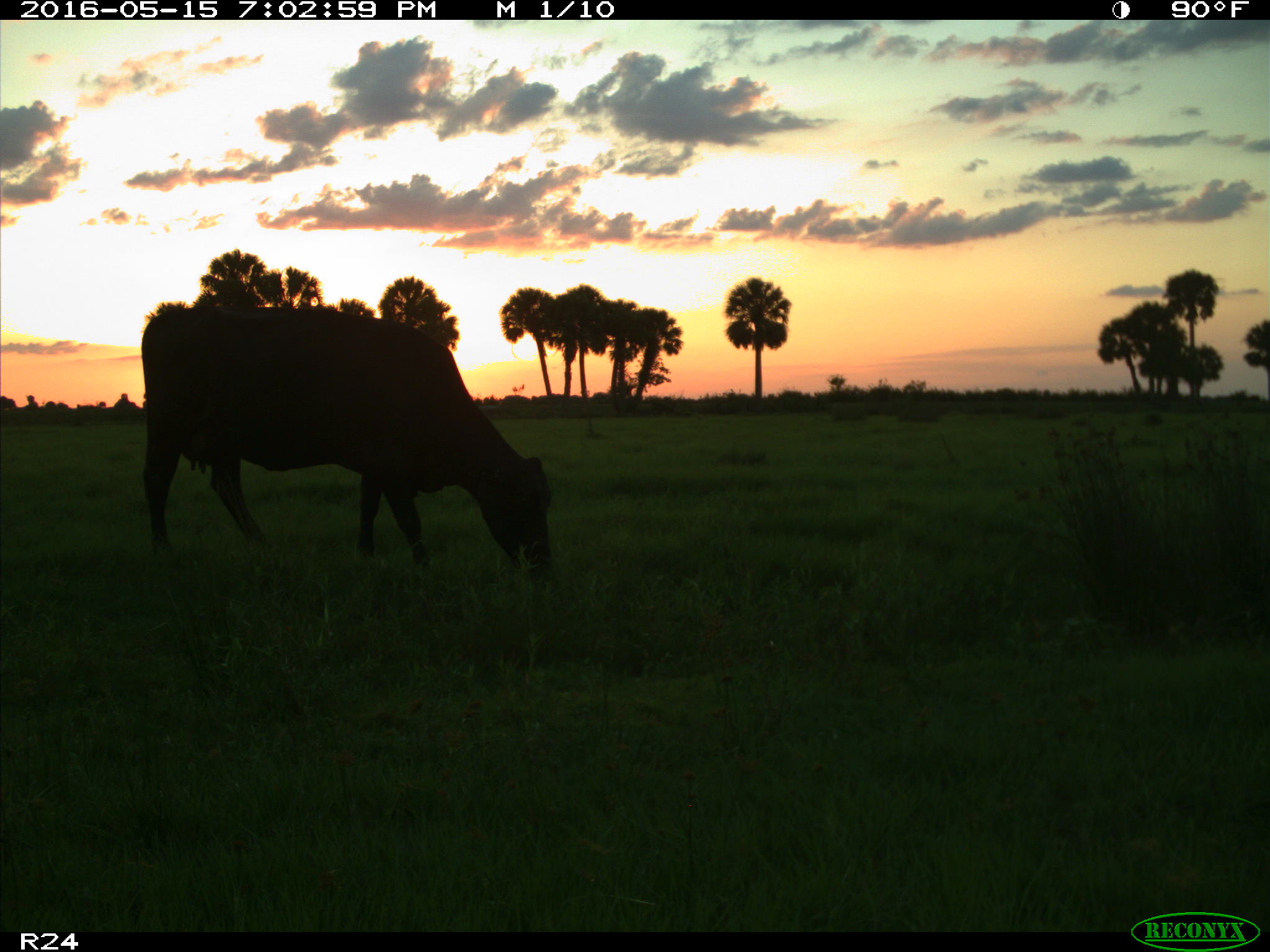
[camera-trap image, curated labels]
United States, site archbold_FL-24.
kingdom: Animalia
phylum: Chordata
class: Mammalia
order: Artiodactyla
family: Bovidae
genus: Bos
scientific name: Bos taurus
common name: domestic cow